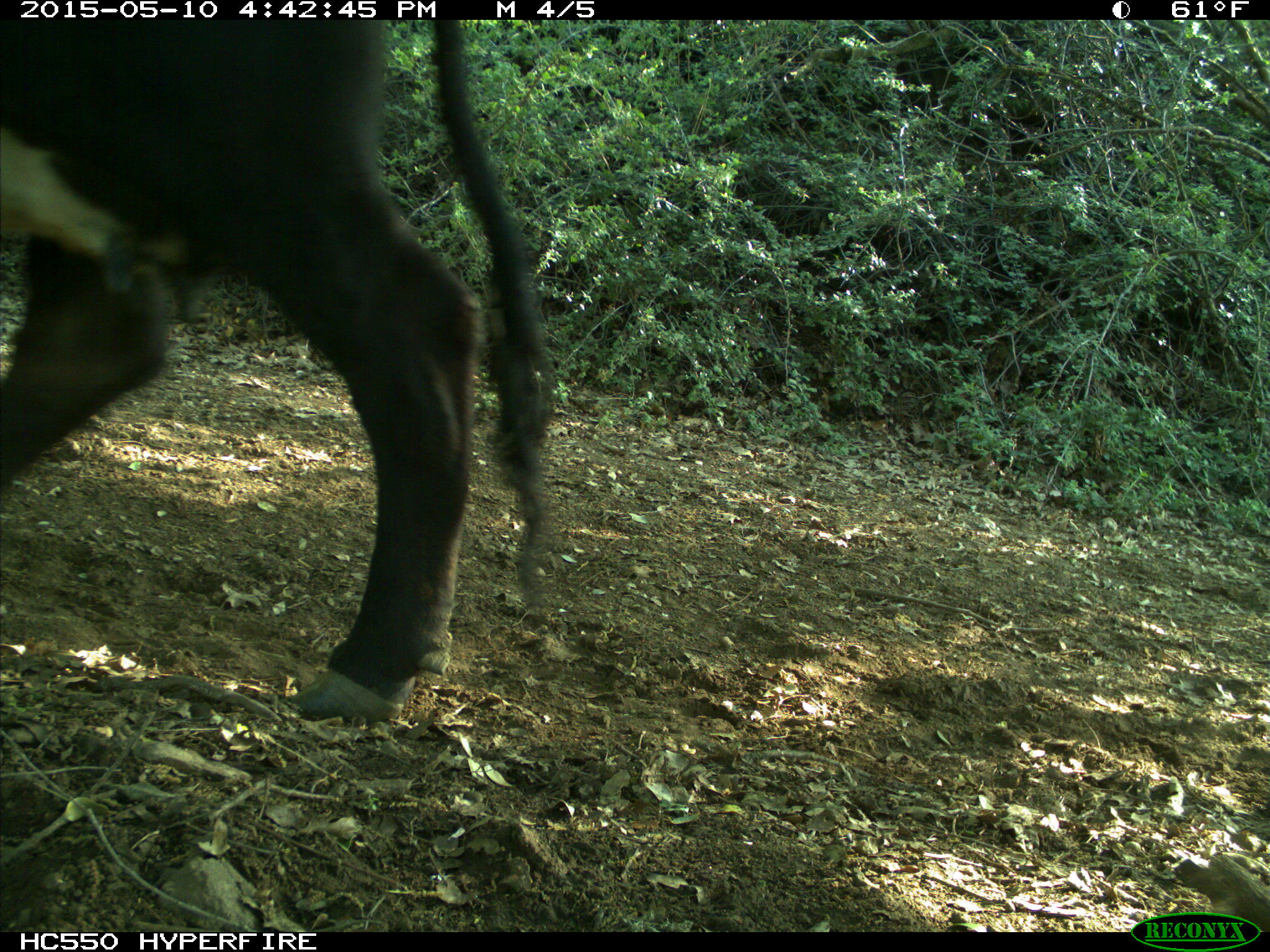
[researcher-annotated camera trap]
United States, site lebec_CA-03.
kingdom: Animalia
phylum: Chordata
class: Mammalia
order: Artiodactyla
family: Bovidae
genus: Bos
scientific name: Bos taurus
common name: domestic cow